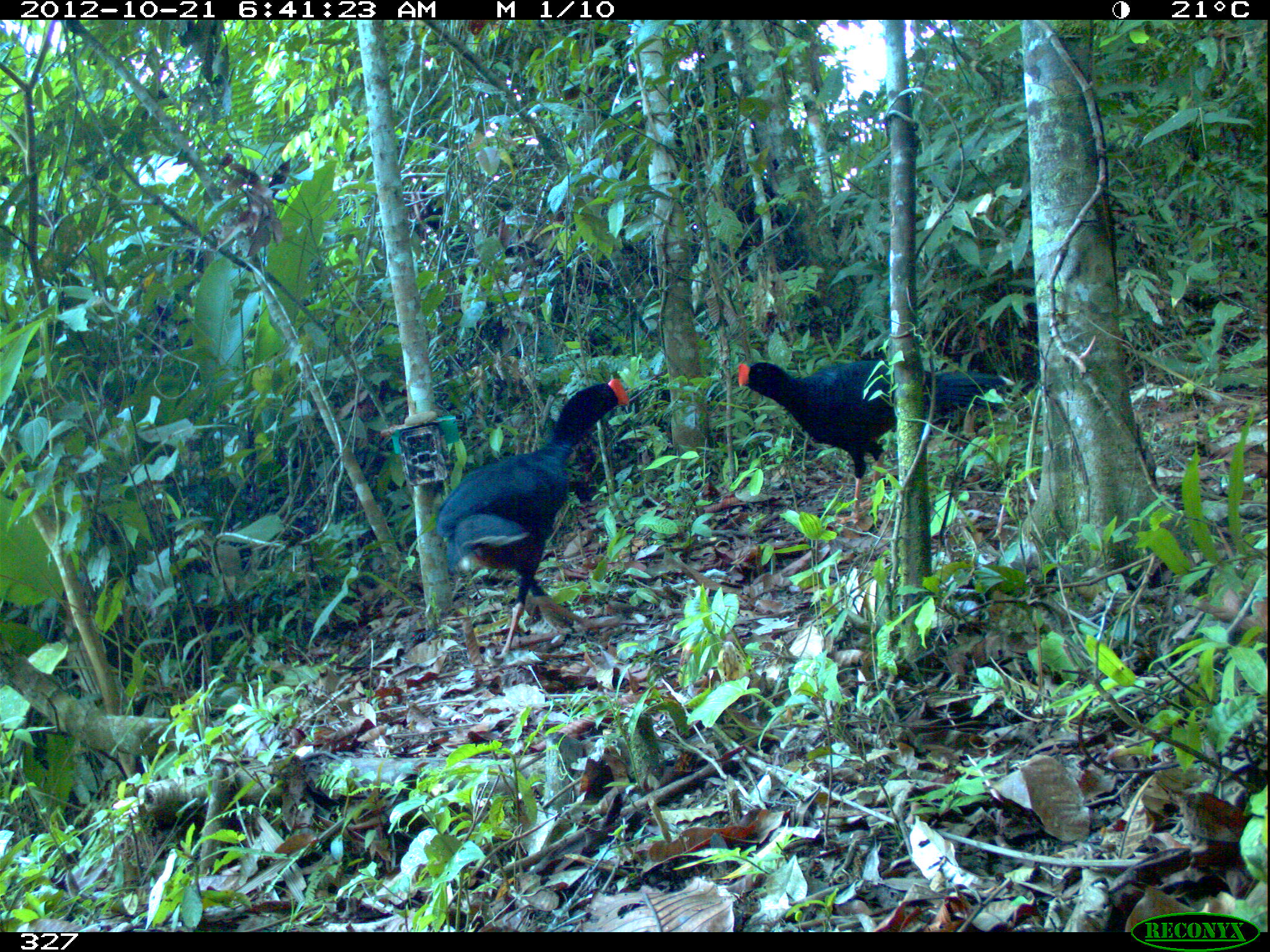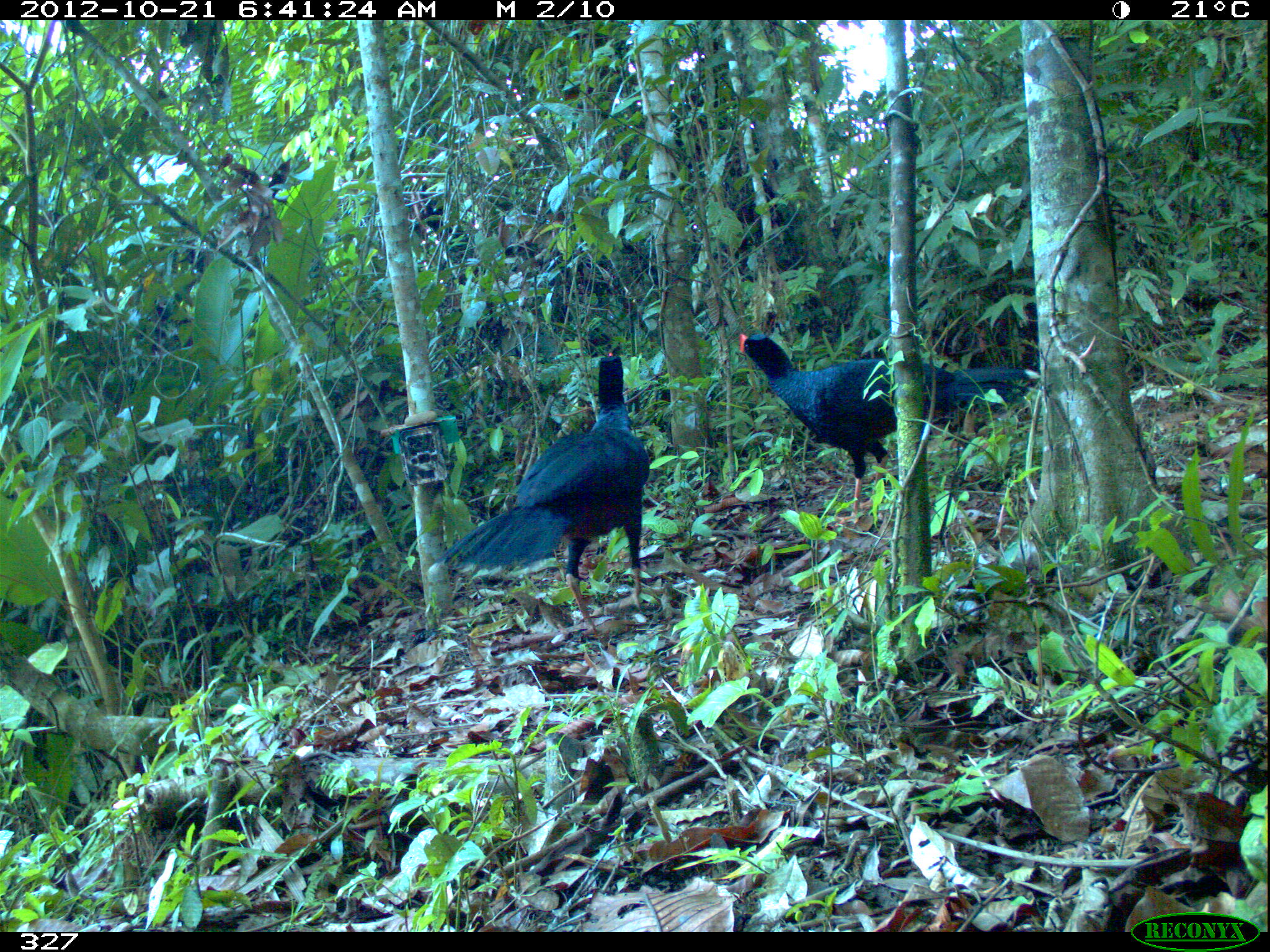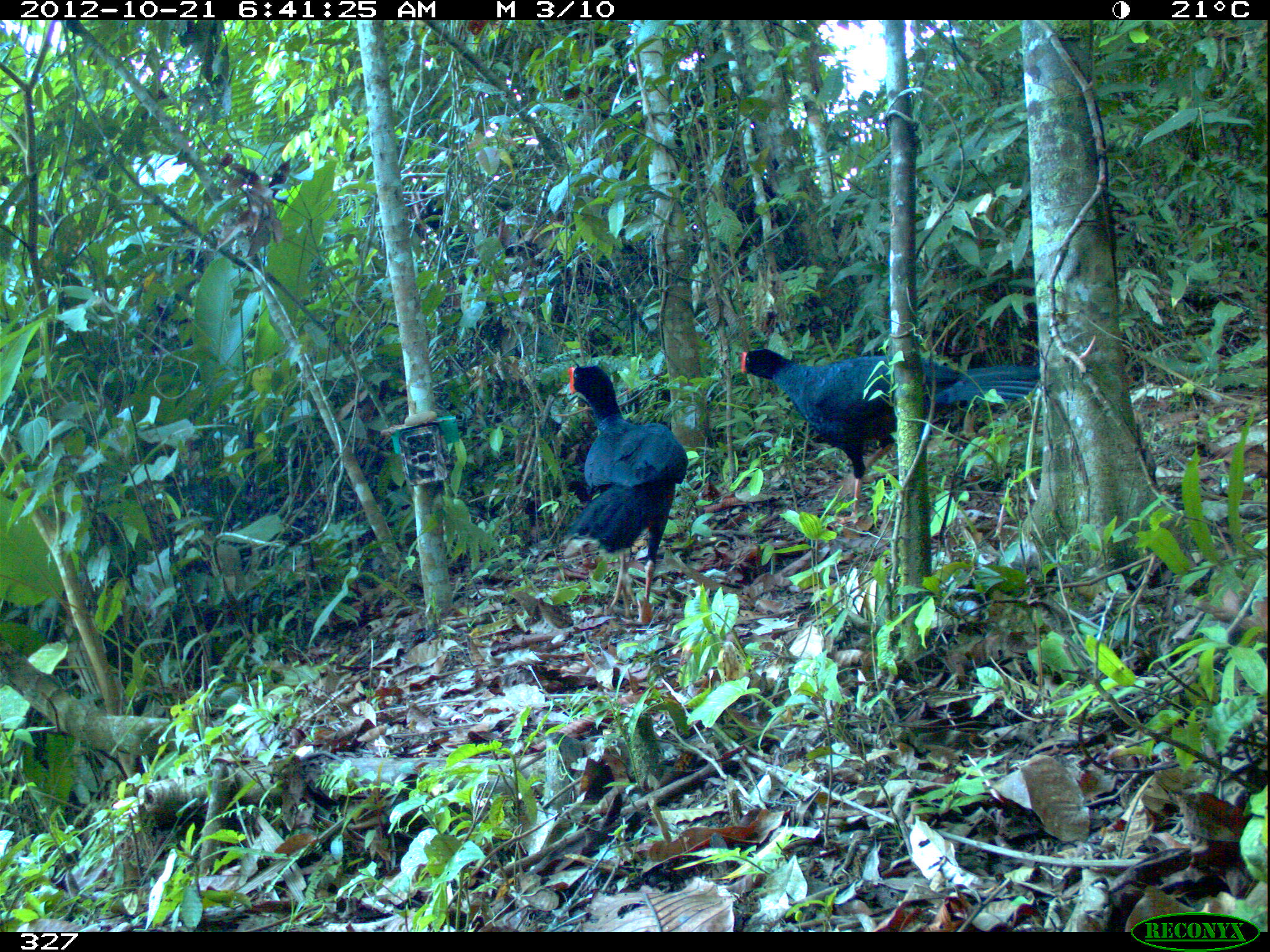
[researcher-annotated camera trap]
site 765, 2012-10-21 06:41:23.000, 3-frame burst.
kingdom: Animalia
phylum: Chordata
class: Aves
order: Galliformes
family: Cracidae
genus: Mitu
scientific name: Mitu tuberosum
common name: razor-billed curassow